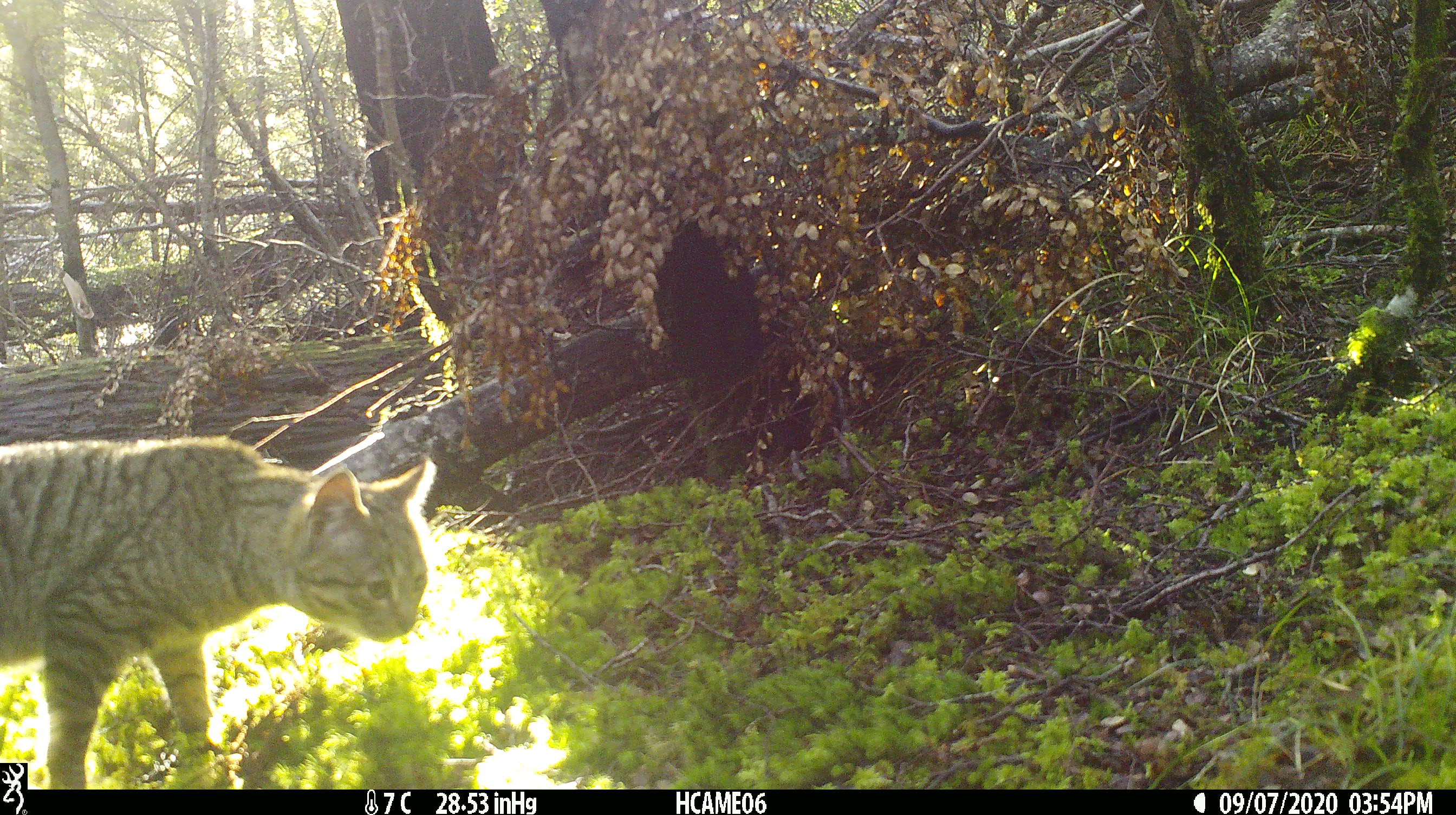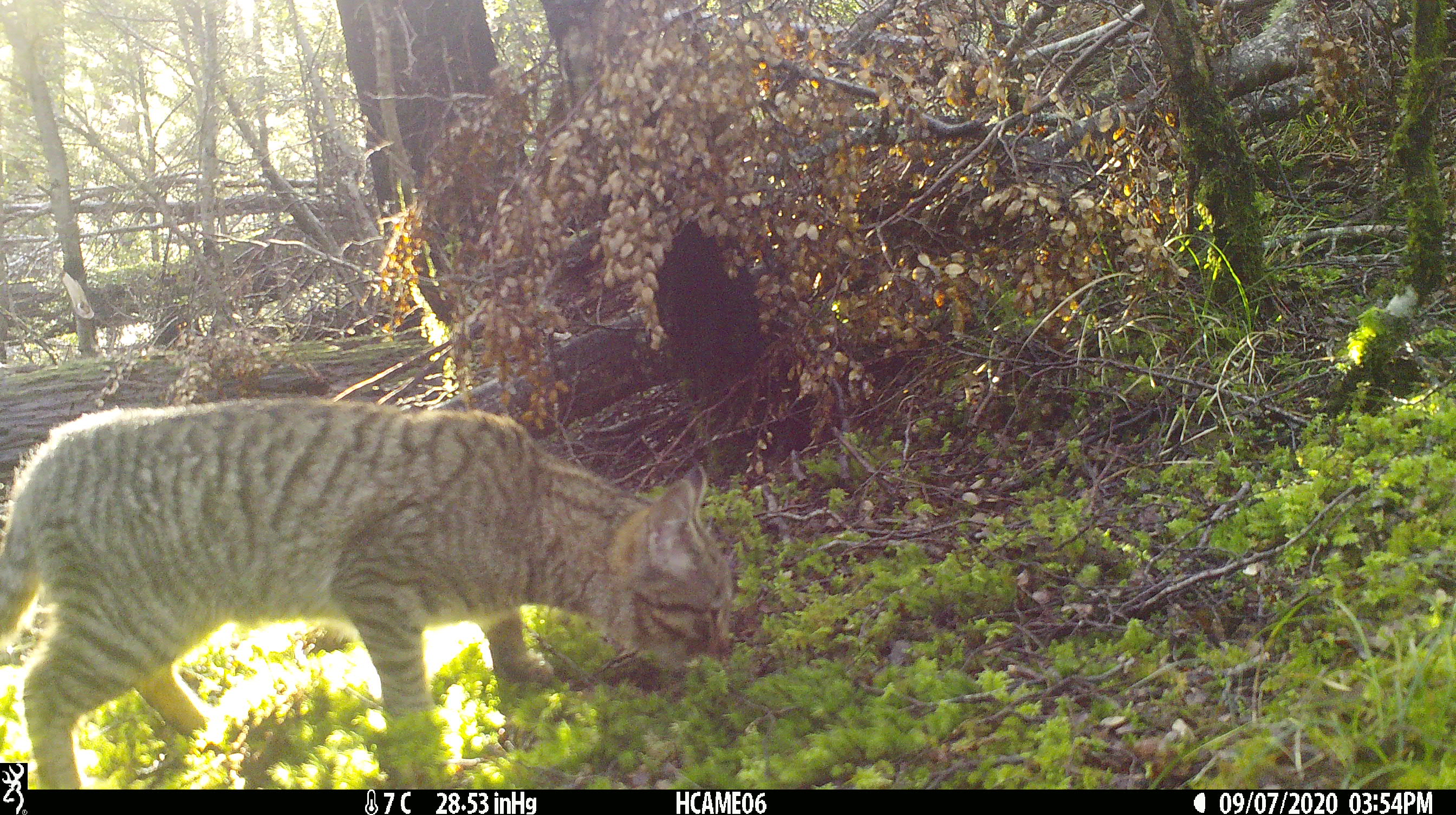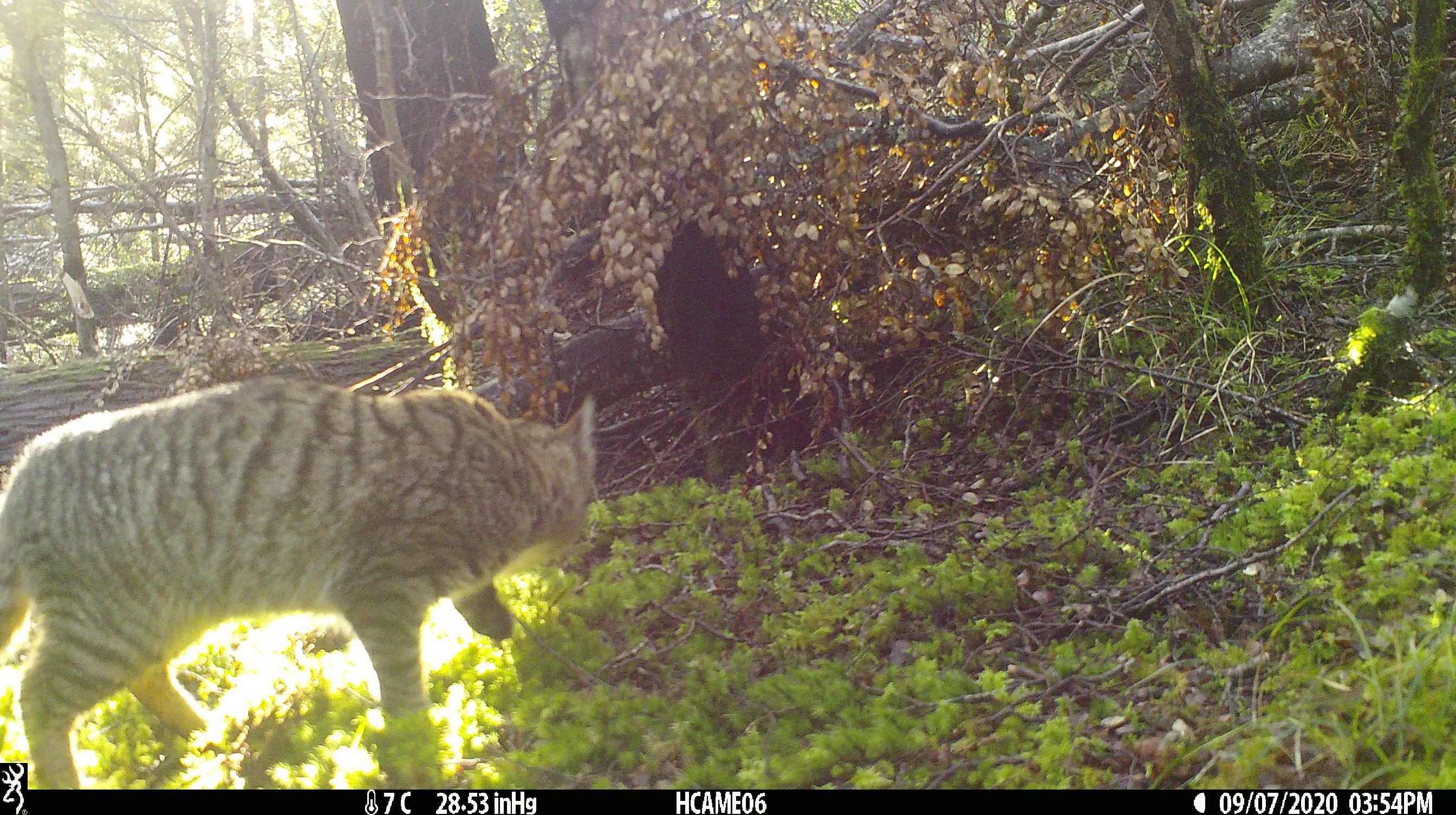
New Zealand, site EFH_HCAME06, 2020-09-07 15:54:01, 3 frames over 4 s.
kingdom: Animalia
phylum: Chordata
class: Mammalia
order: Carnivora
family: Felidae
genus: Felis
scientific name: Felis catus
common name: domestic cat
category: cat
Cat (domestic cat) (Felis catus).